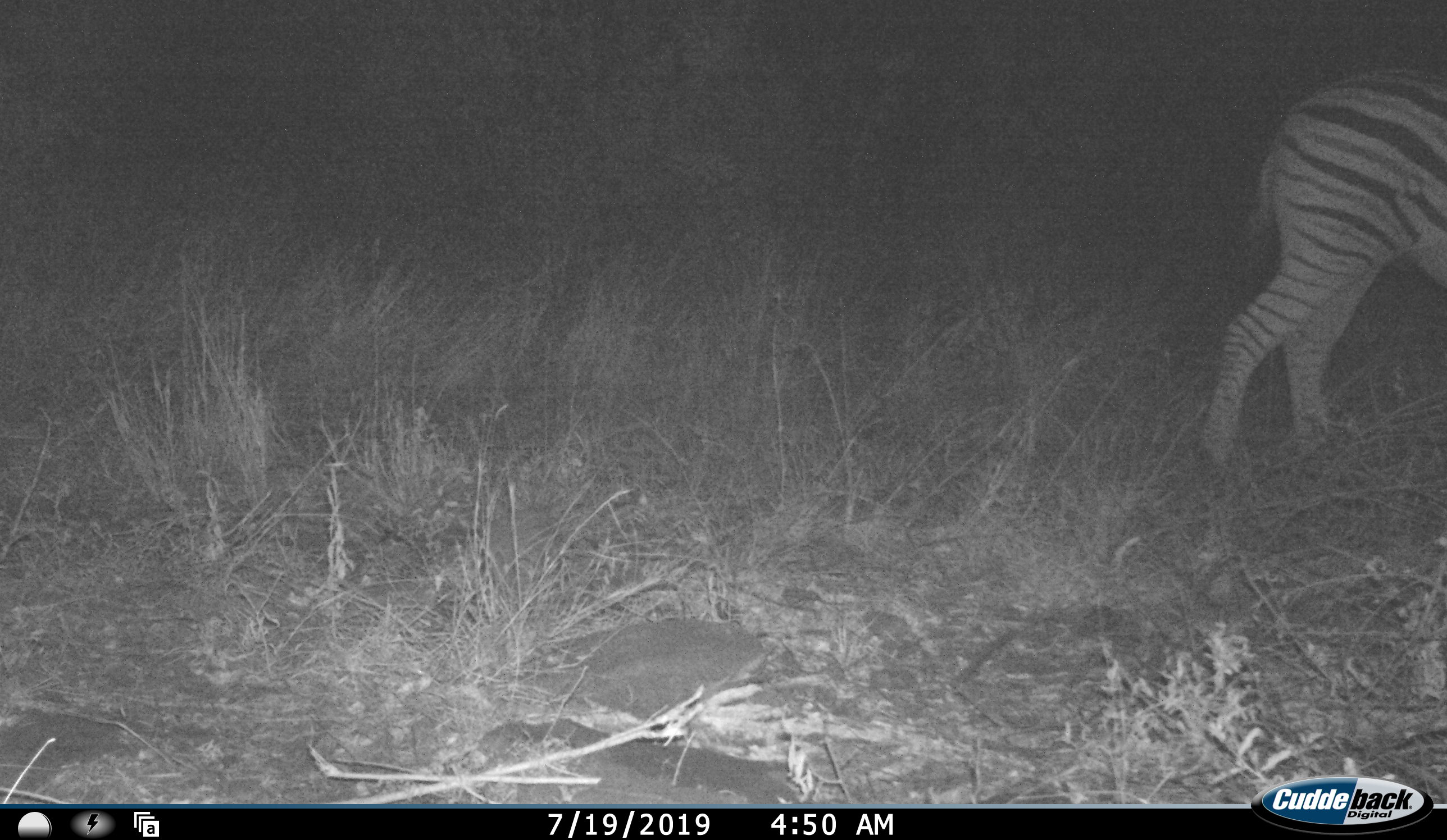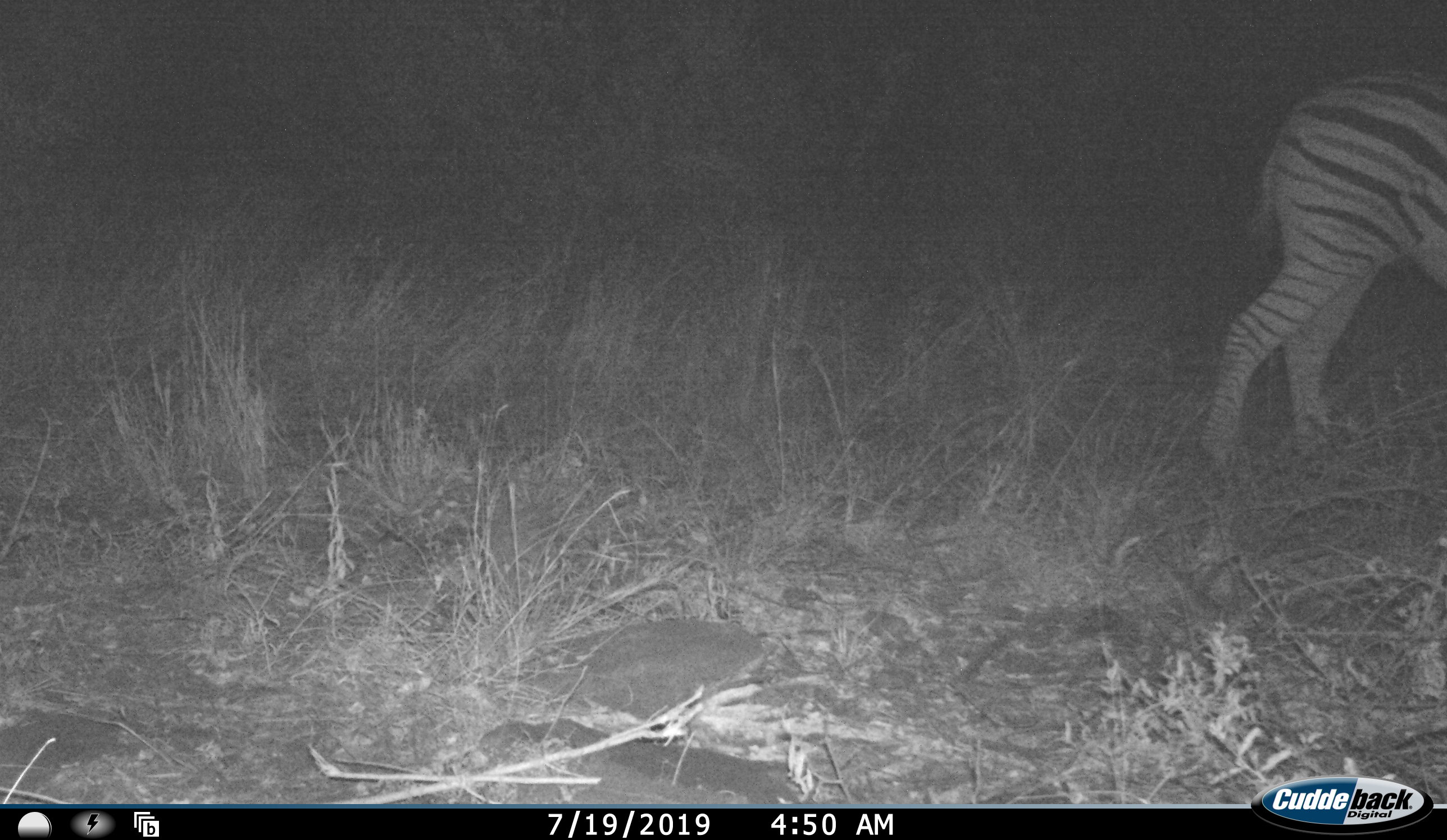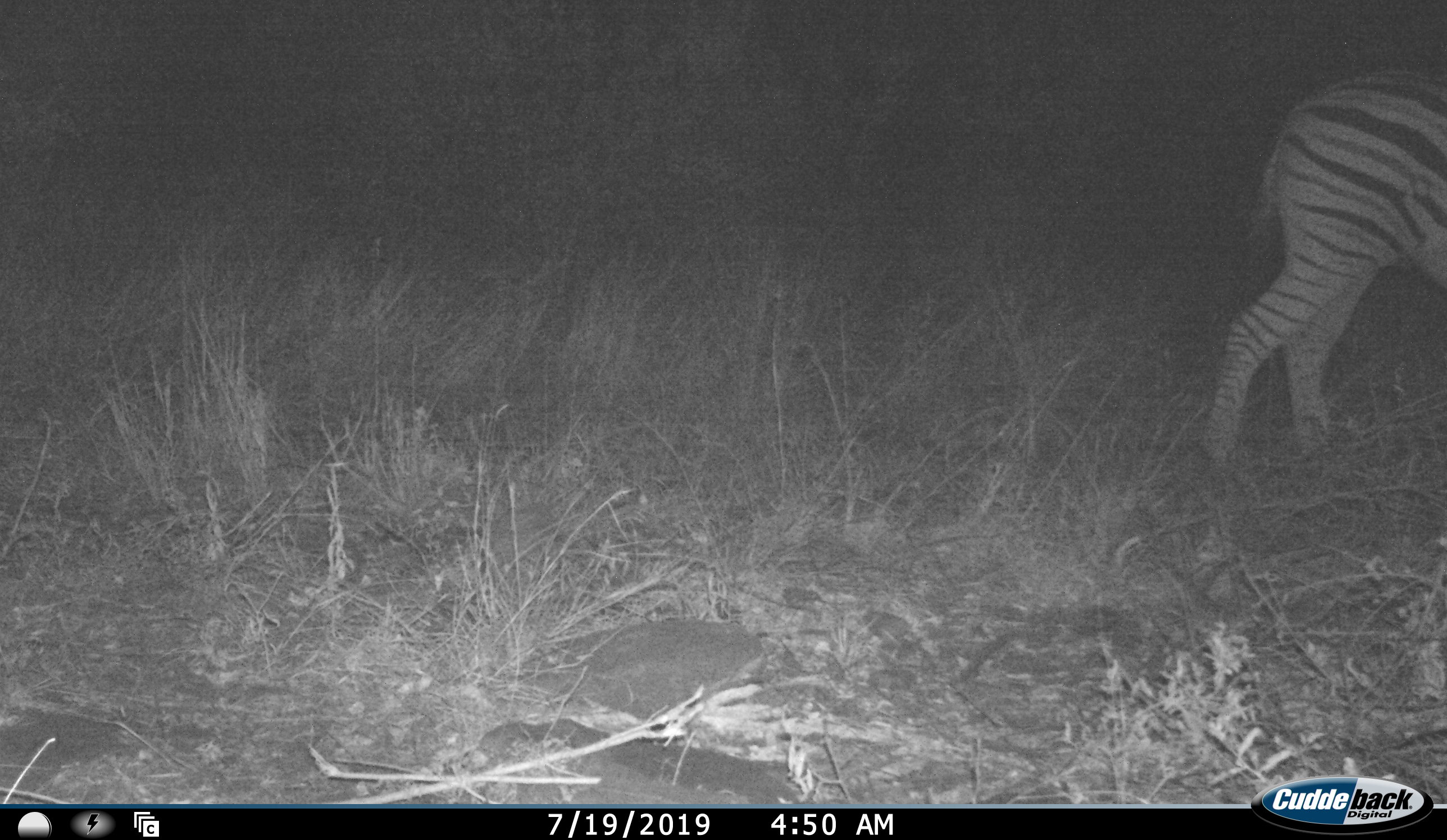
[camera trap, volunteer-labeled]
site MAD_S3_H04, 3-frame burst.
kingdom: Animalia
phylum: Chordata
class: Mammalia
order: Perissodactyla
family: Equidae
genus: Equus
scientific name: Equus quagga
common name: plains zebra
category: zebraplains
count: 1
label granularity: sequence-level